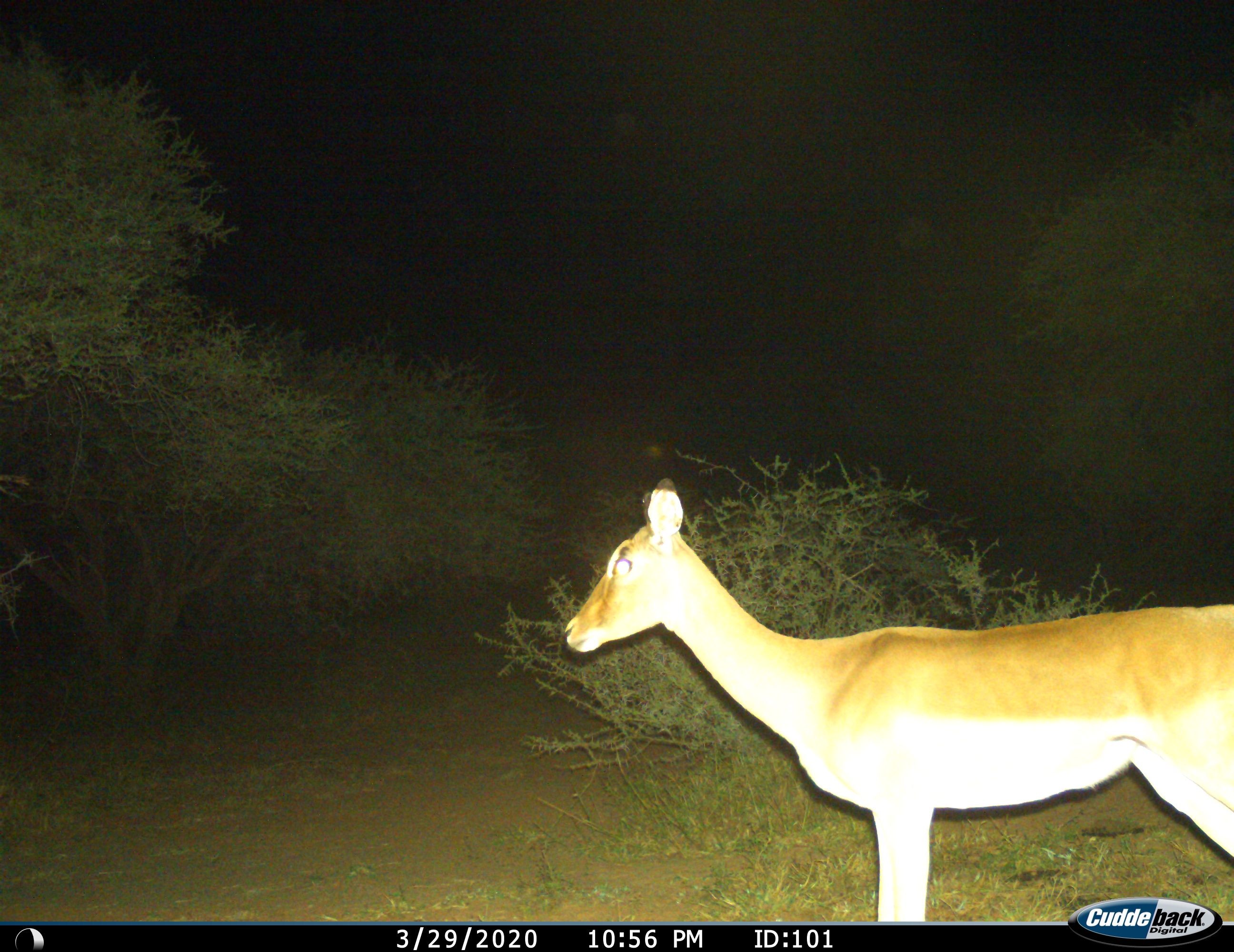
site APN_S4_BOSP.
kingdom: Animalia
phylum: Chordata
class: Mammalia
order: Artiodactyla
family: Bovidae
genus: Aepyceros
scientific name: Aepyceros melampus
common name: impala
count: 1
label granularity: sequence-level